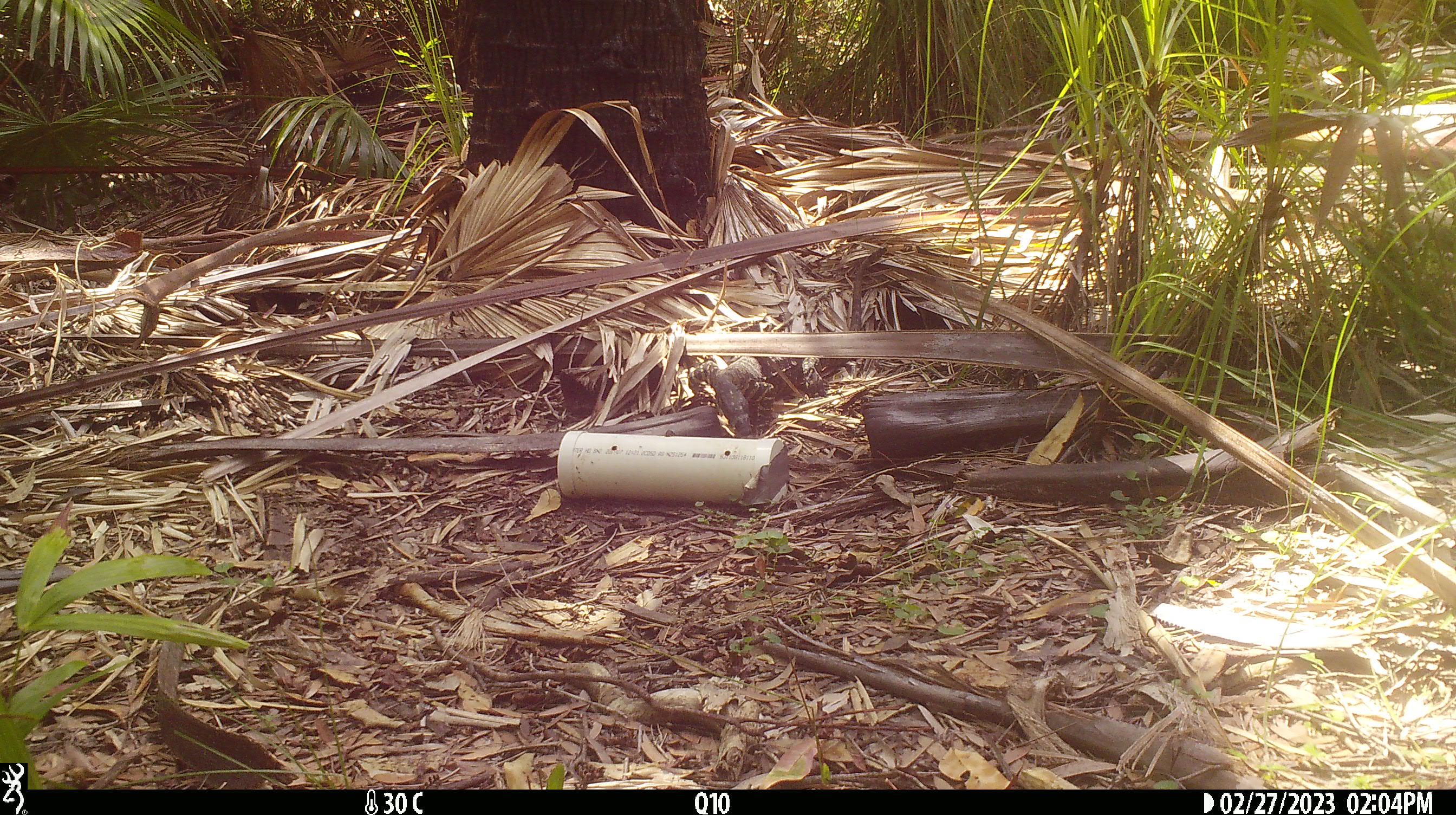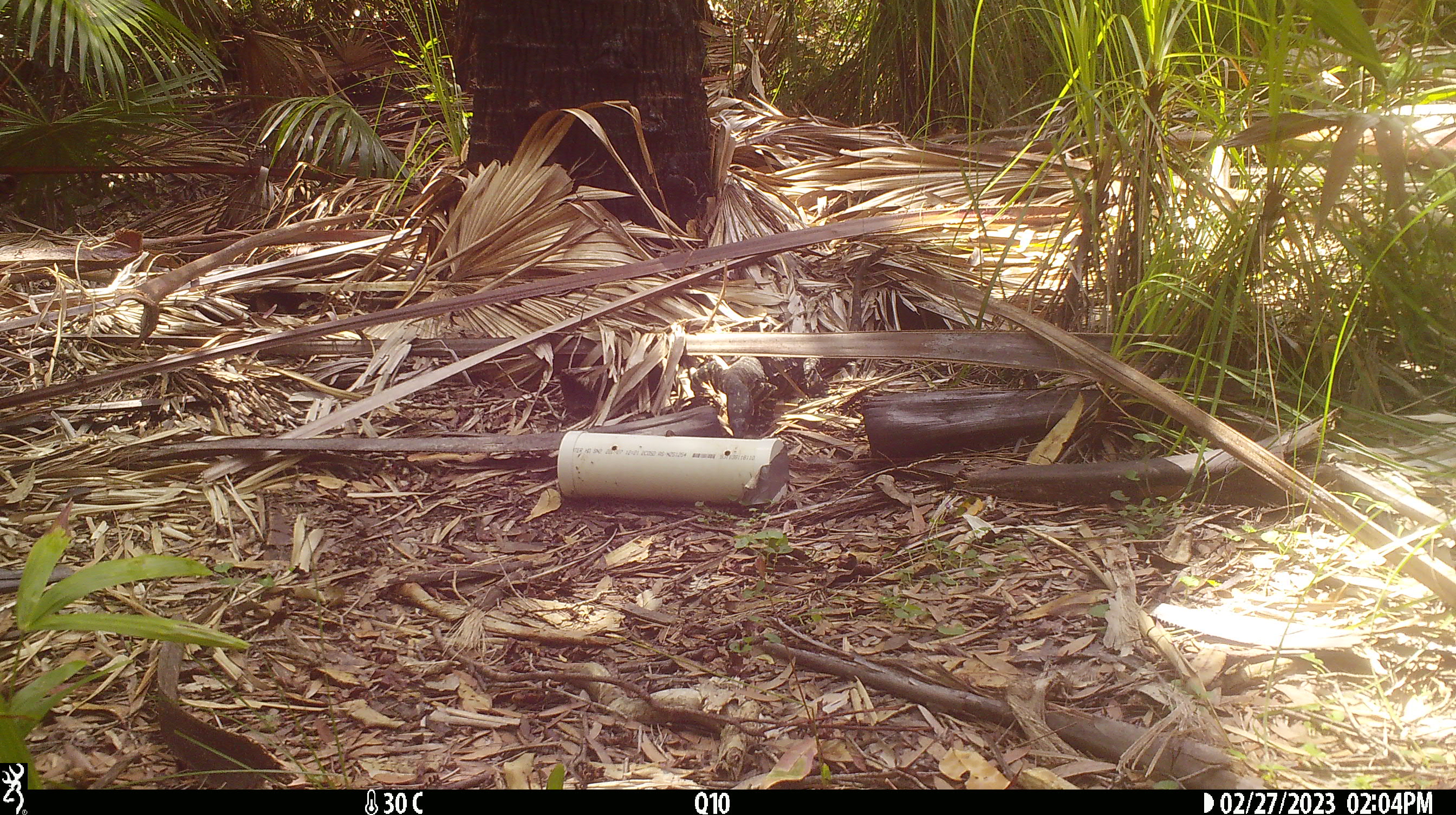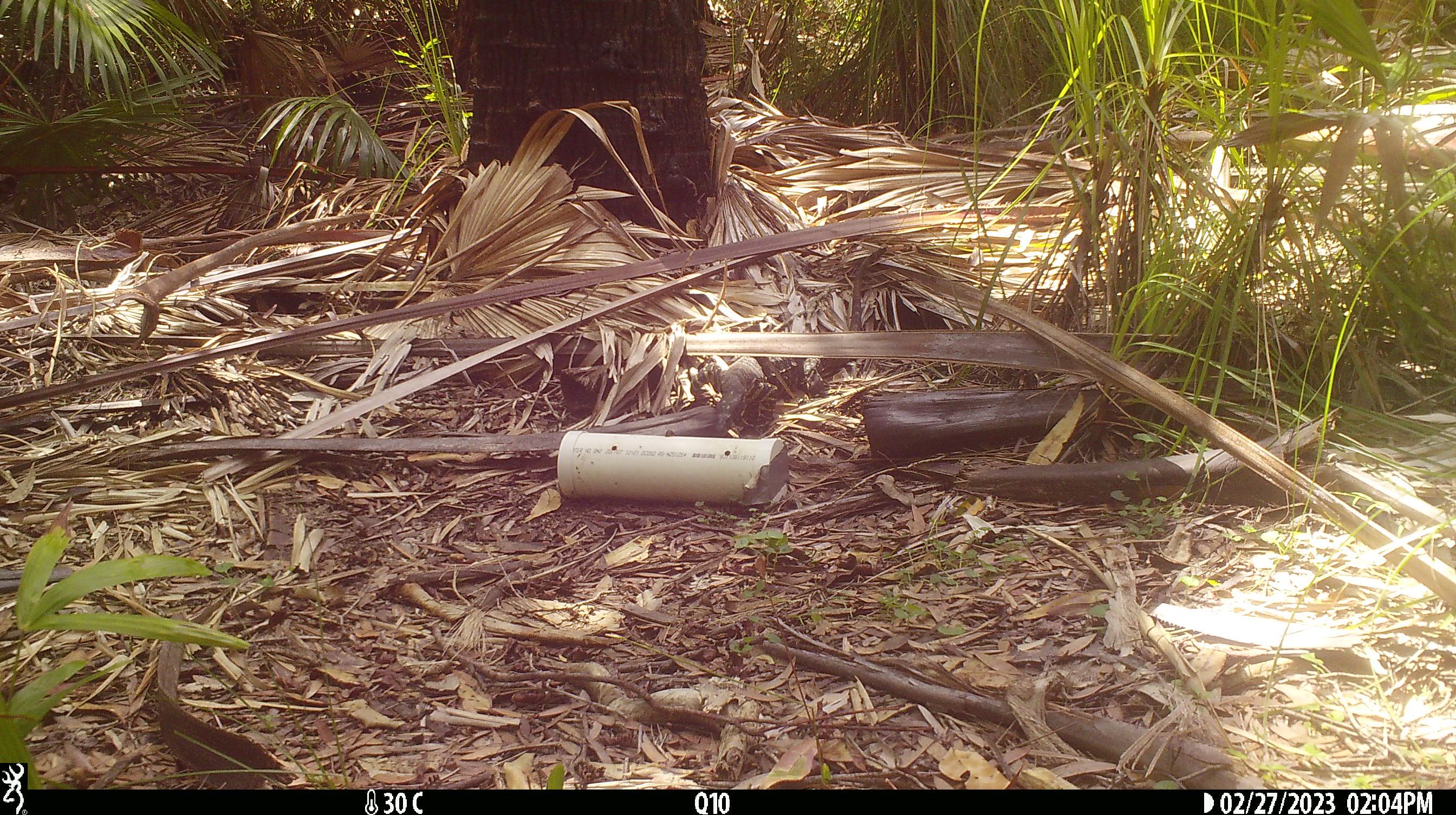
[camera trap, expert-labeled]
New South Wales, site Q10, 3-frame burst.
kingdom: Animalia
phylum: Chordata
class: Reptilia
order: Squamata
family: Varanidae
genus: Varanus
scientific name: Varanus varius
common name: lace monitor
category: goanna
Goanna (lace monitor) (Varanus varius).